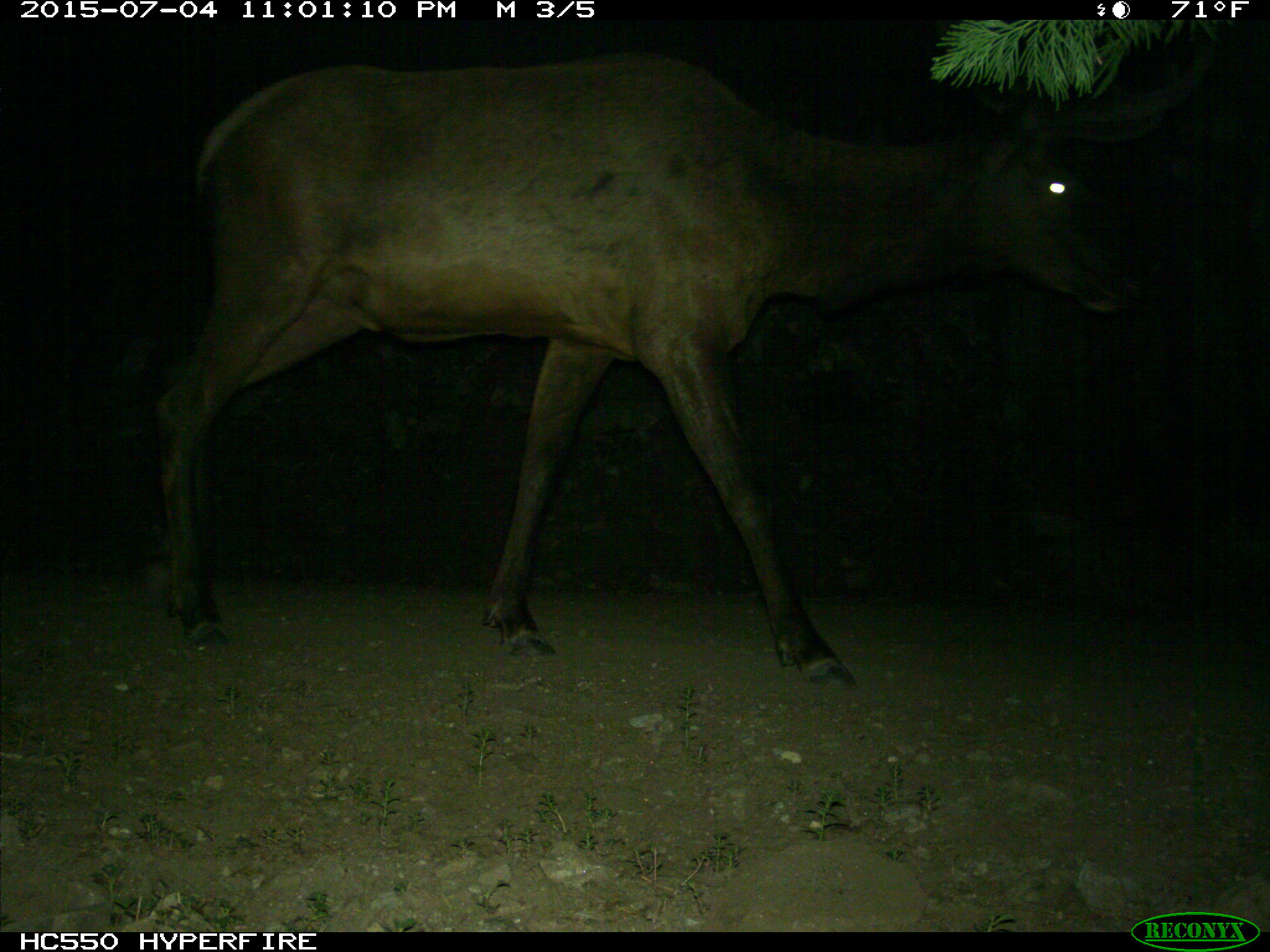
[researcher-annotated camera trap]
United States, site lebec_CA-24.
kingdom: Animalia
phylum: Chordata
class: Mammalia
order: Artiodactyla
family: Cervidae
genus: Cervus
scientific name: Cervus canadensis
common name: elk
Cervus canadensis (elk).